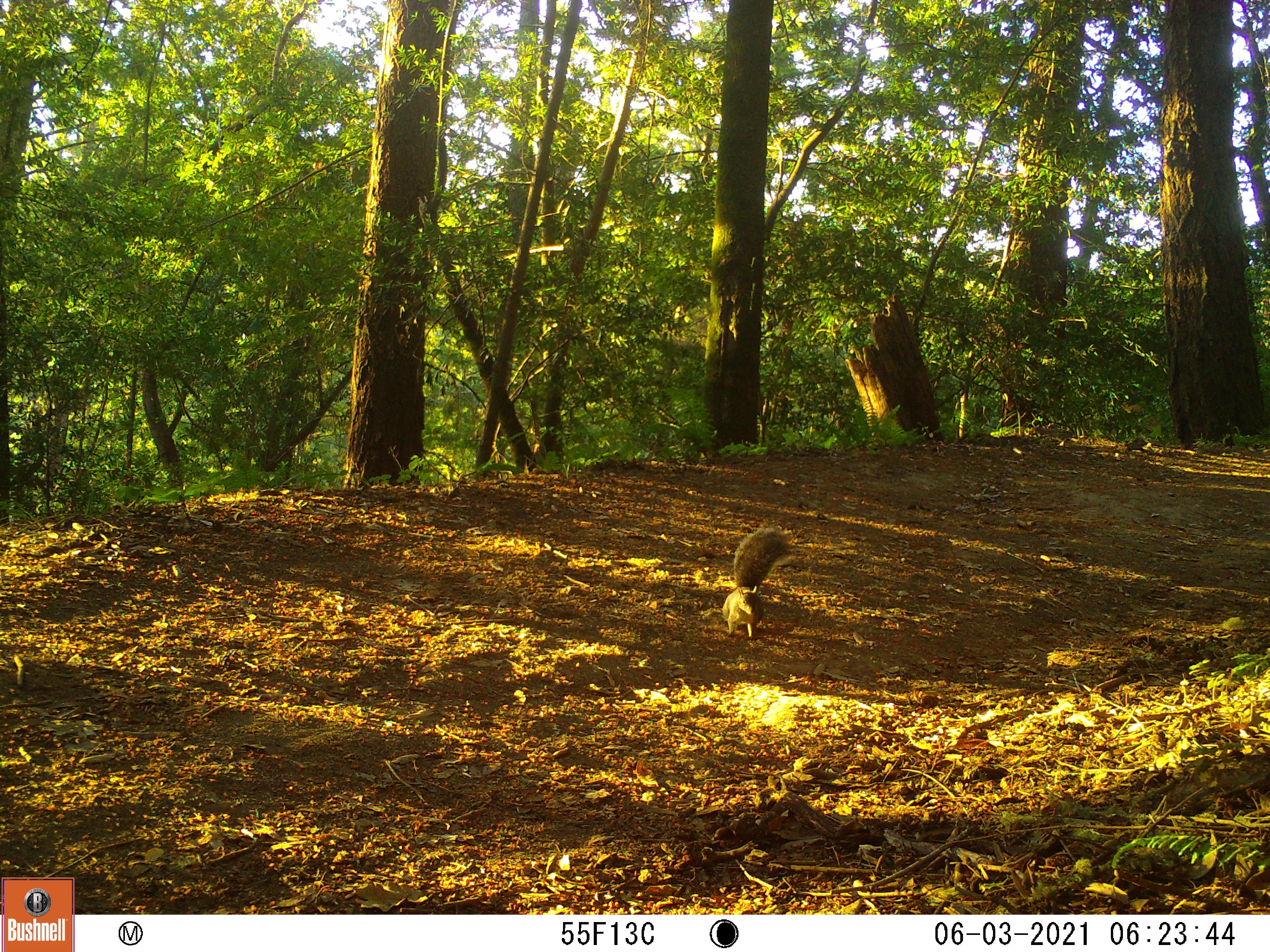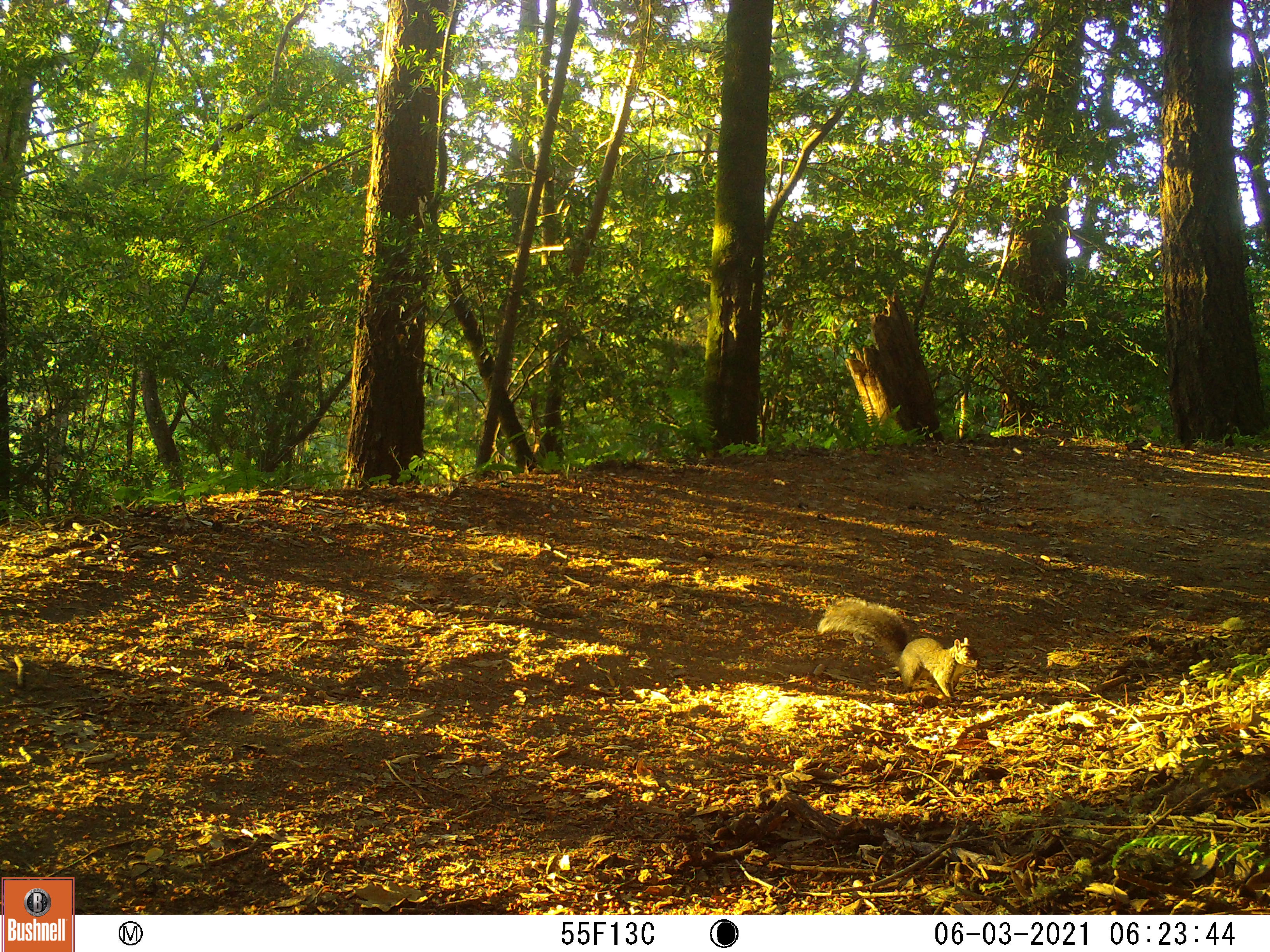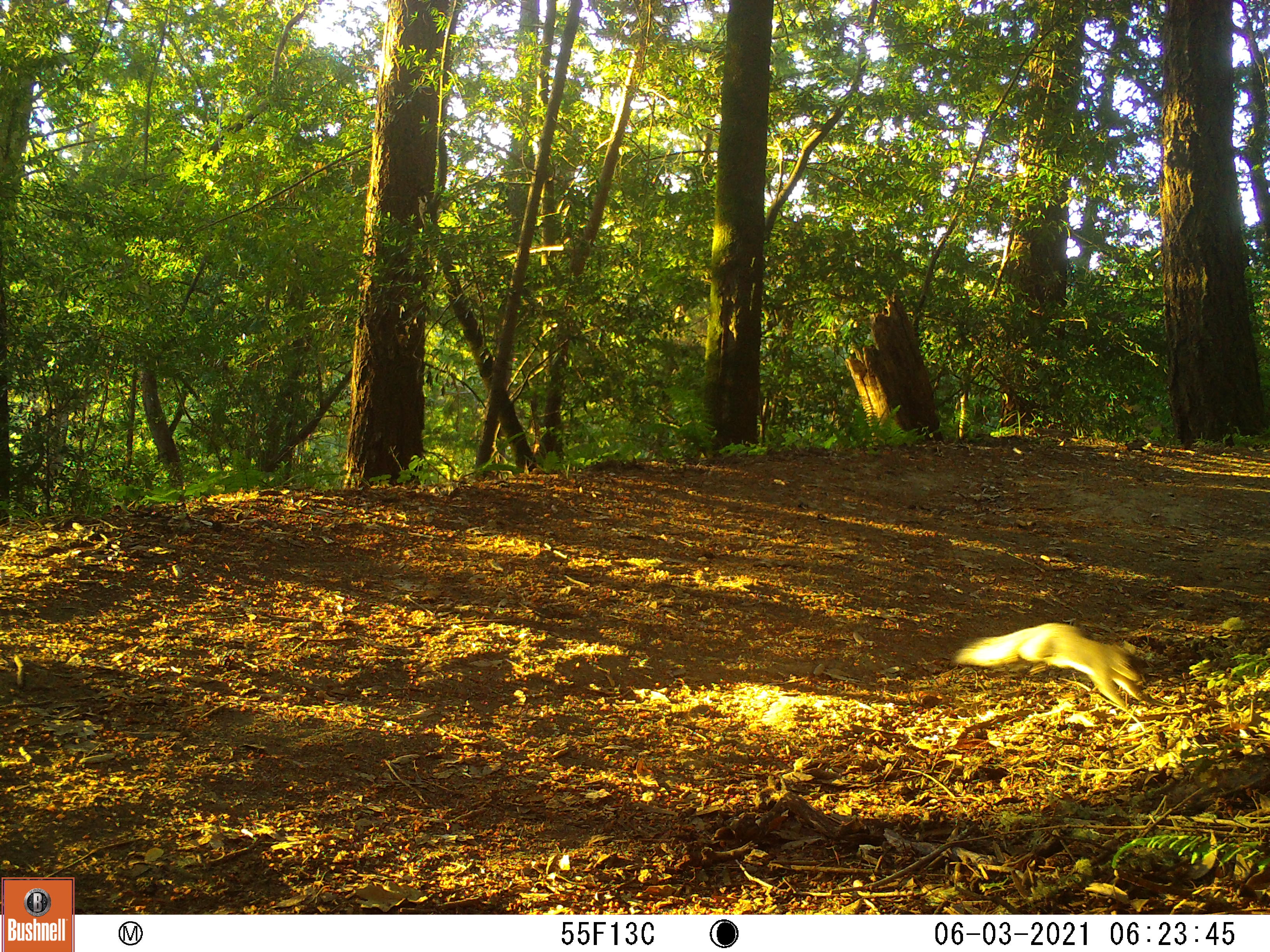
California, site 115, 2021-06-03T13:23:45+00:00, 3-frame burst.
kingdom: Animalia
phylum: Chordata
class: Mammalia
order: Rodentia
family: Sciuridae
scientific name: Sciuridae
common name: squirrel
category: unknown squirrel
Unknown squirrel (squirrel) (Sciuridae).